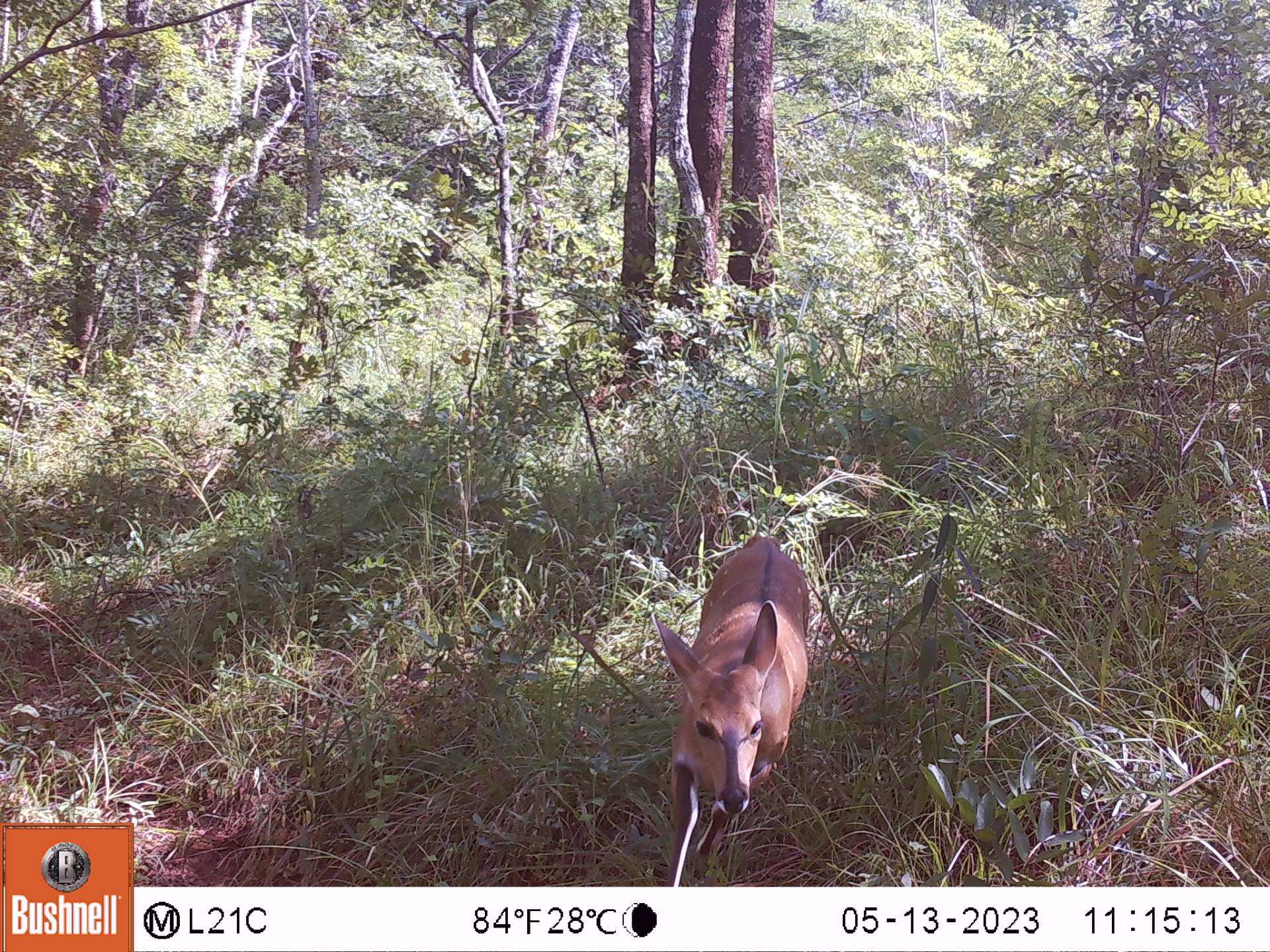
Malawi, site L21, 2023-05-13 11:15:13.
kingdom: Animalia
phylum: Chordata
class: Mammalia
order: Artiodactyla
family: Bovidae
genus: Tragelaphus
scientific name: Tragelaphus sylvaticus sylvaticus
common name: cape bushbuck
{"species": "cape bushbuck (Tragelaphus sylvaticus sylvaticus)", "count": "1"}